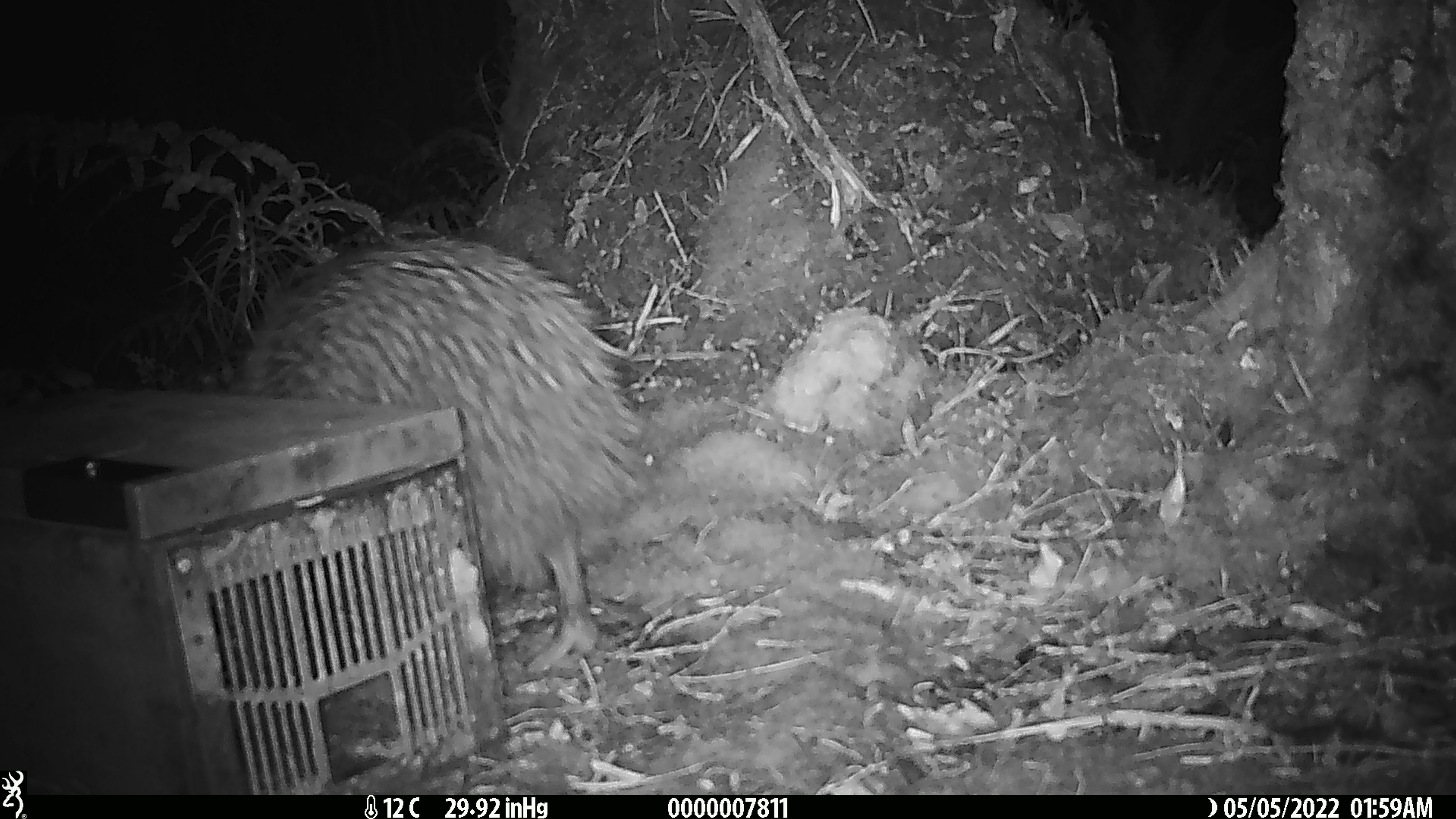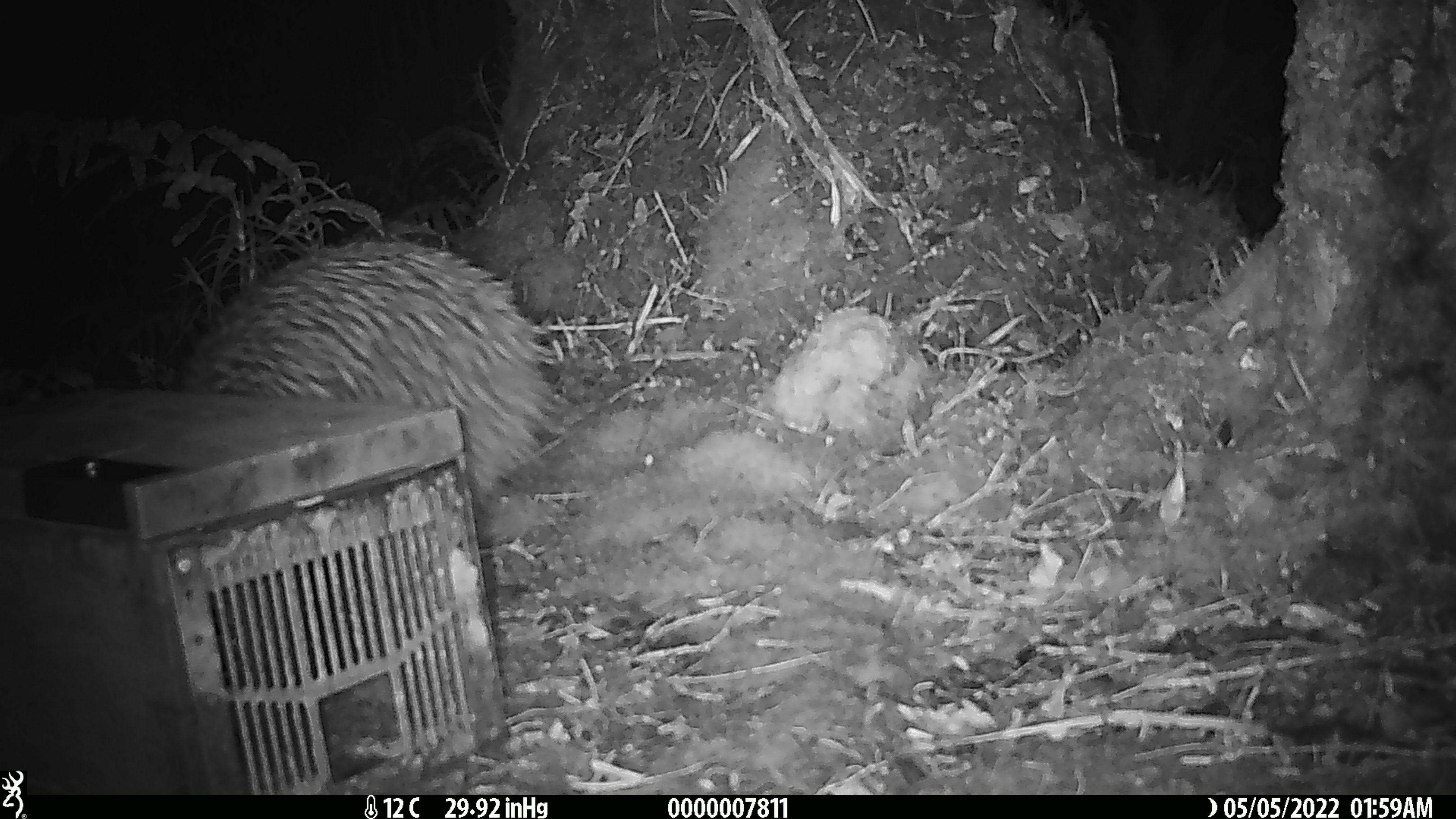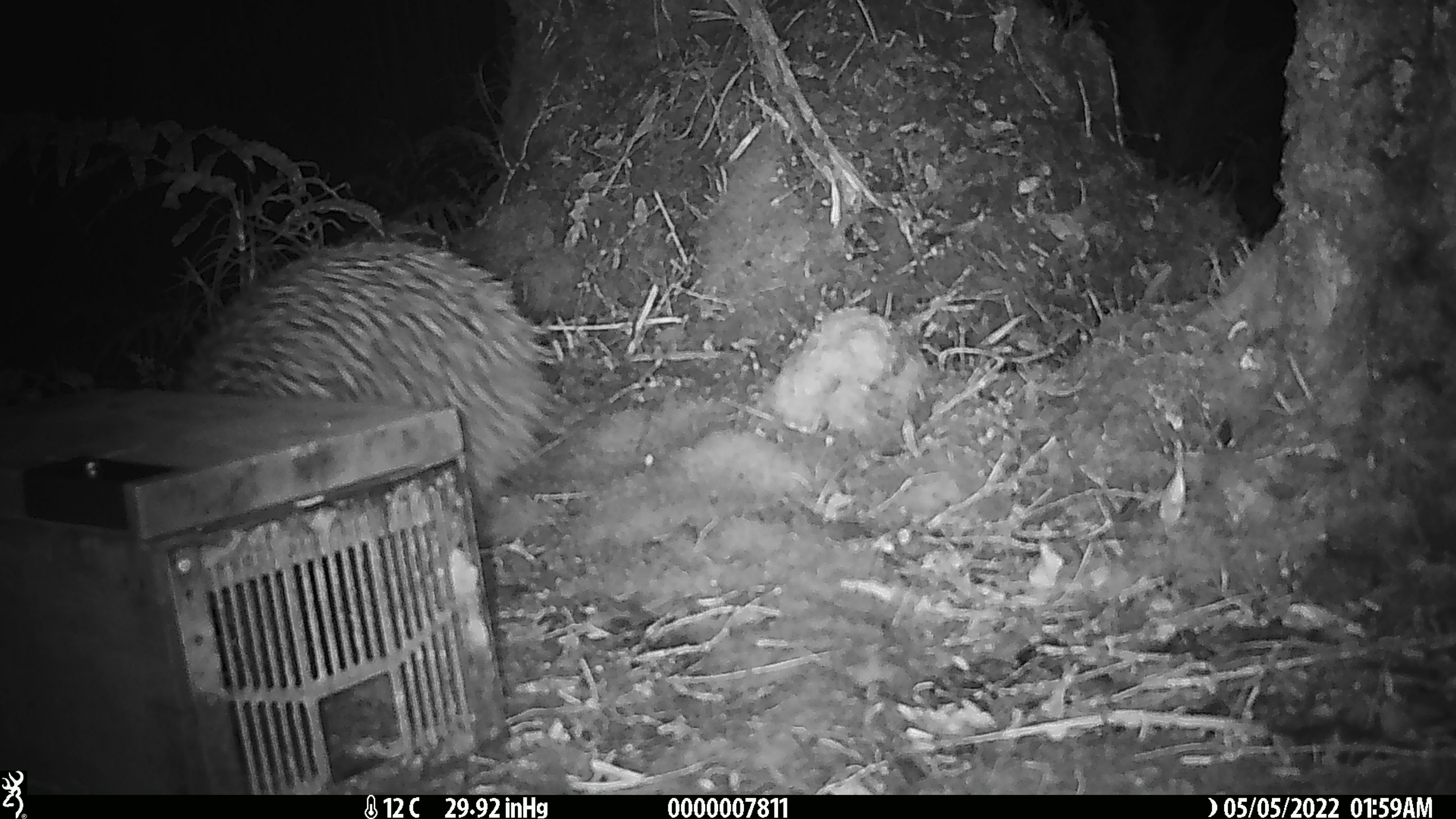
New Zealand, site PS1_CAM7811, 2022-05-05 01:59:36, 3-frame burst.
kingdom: Animalia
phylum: Chordata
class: Aves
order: Apterygiformes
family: Apterygidae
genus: Apteryx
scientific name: Apteryx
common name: kiwi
Kiwi (Apteryx).